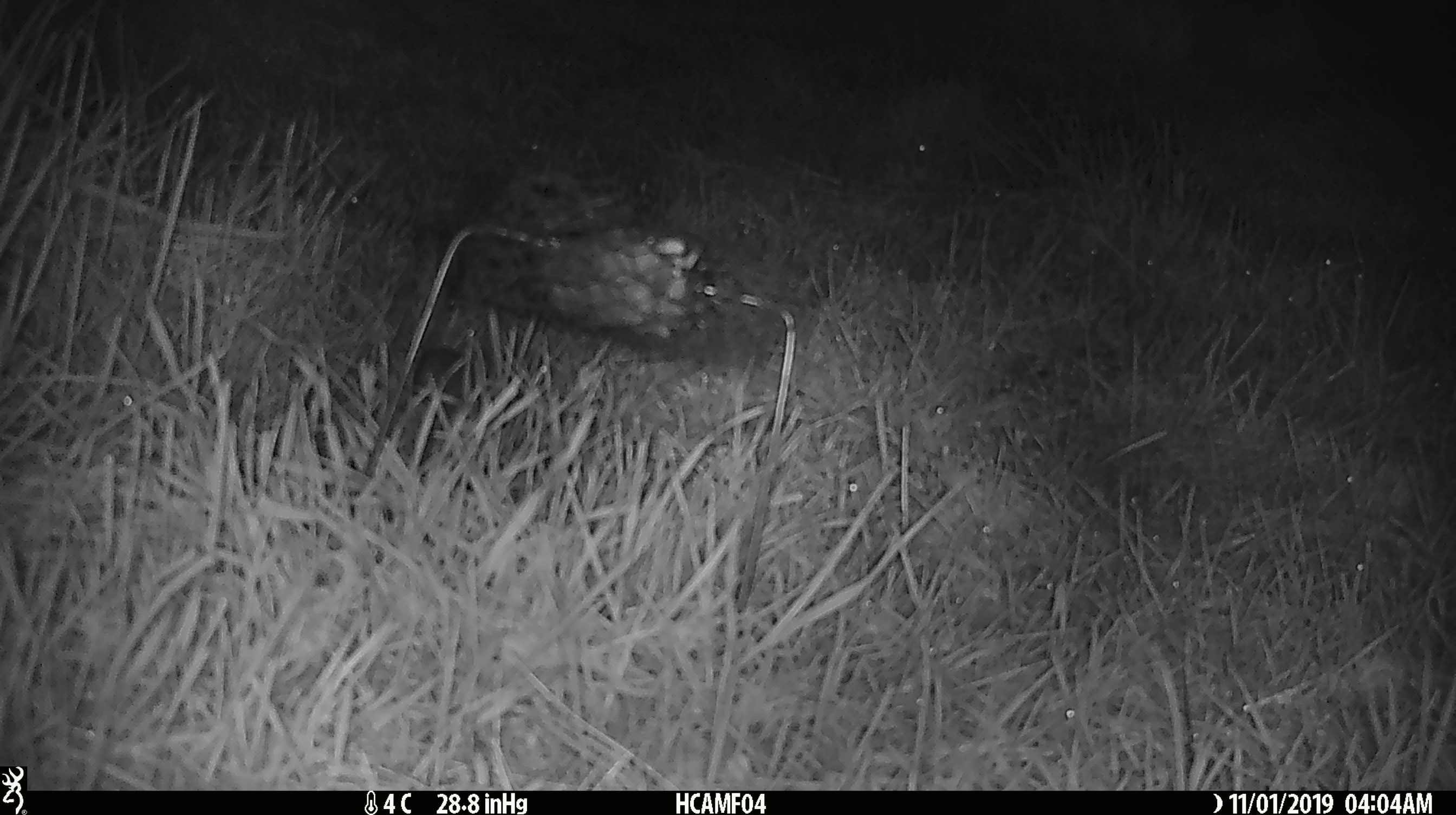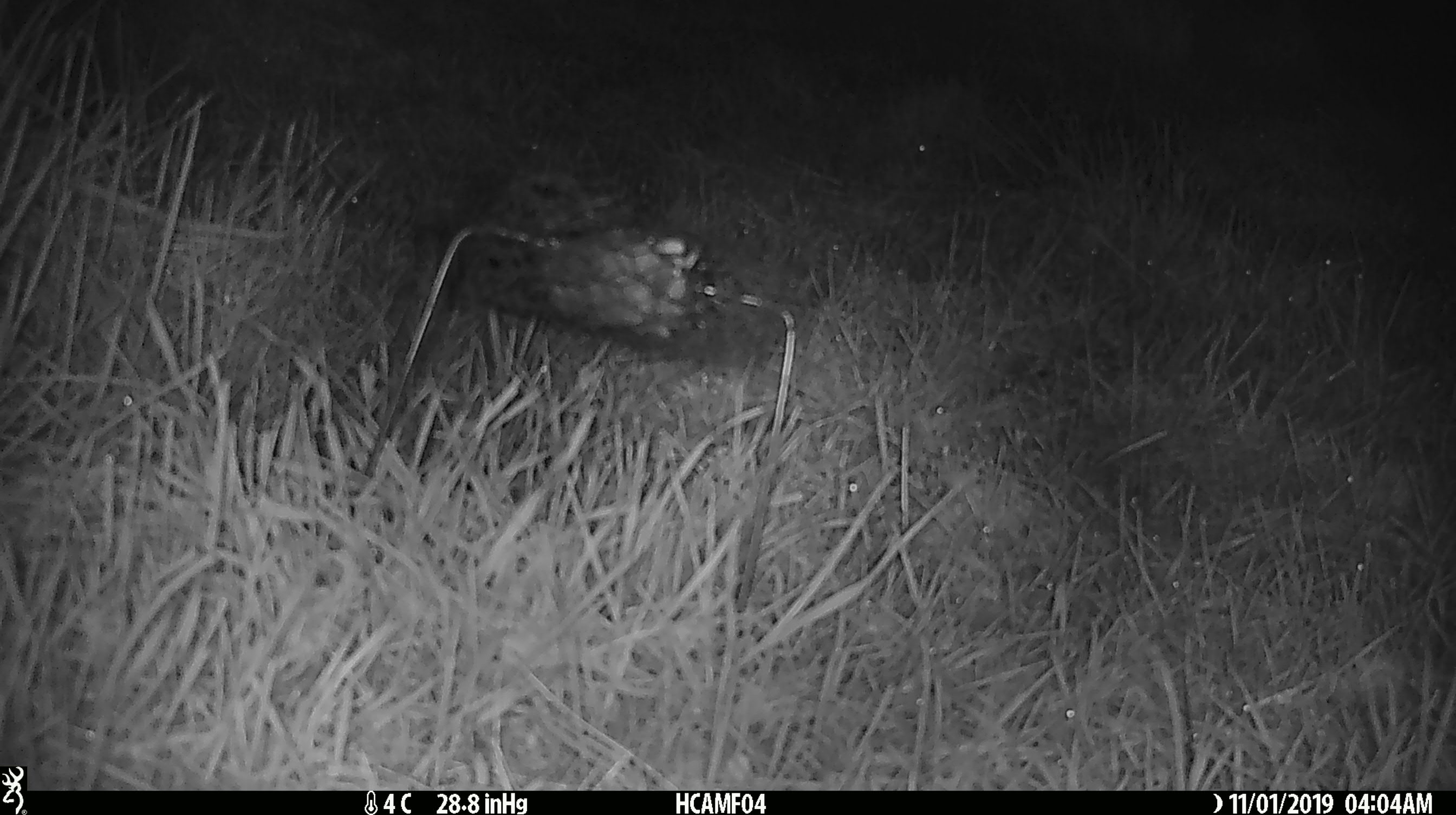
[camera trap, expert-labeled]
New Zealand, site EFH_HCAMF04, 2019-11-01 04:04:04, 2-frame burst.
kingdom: Animalia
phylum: Chordata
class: Mammalia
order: Rodentia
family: Muridae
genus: Mus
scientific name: Mus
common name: mouse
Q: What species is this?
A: Mouse (Mus).